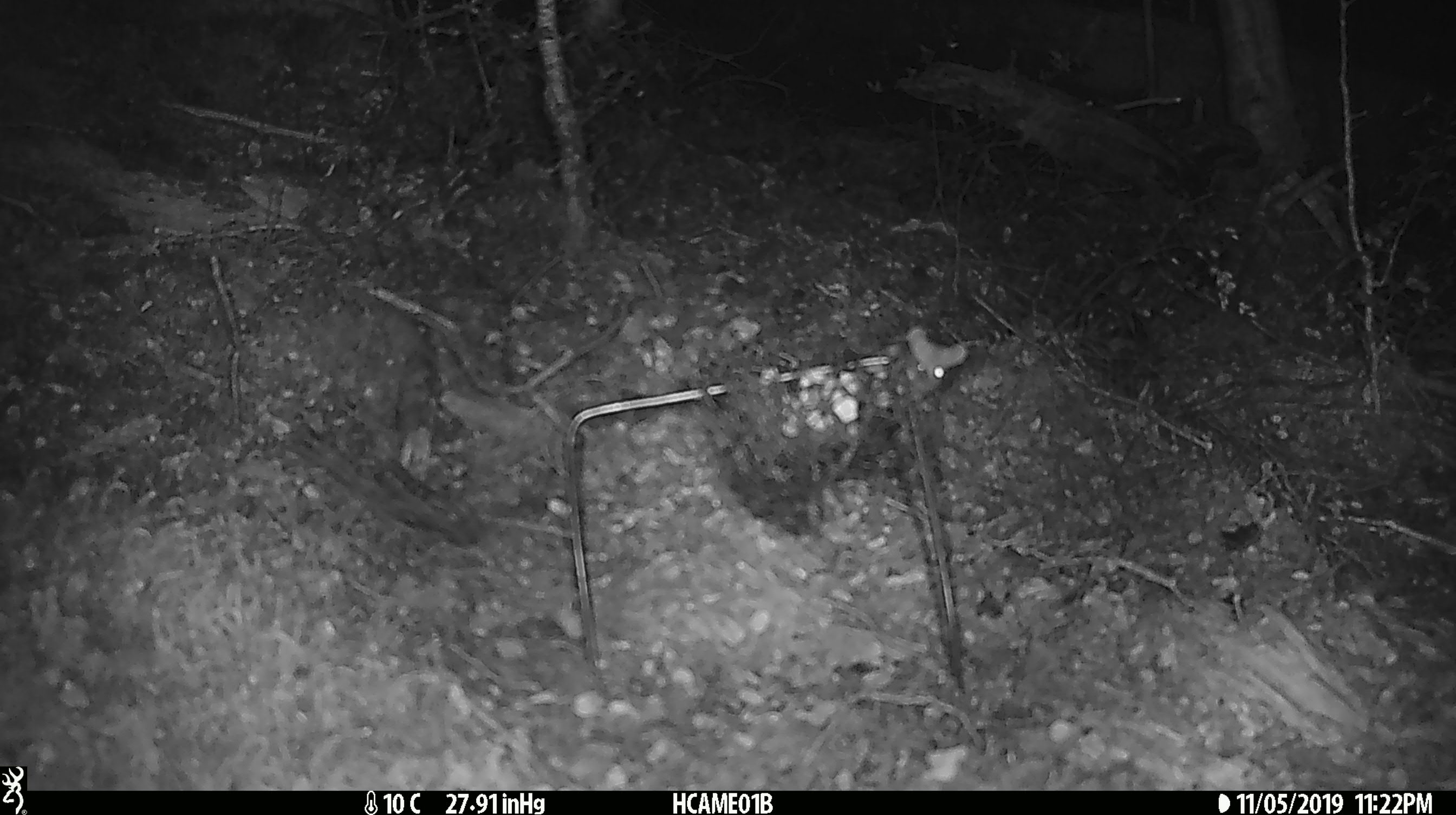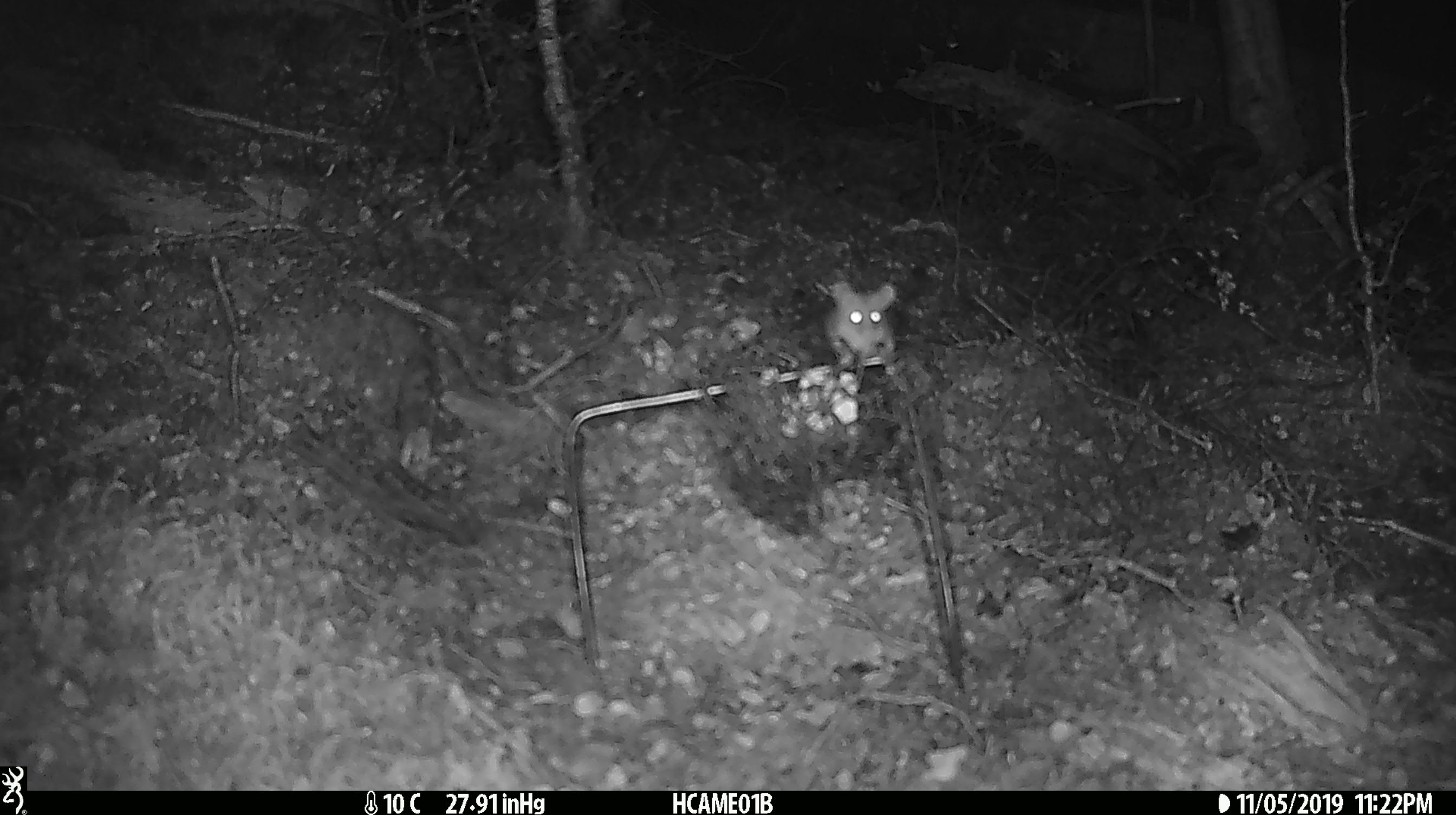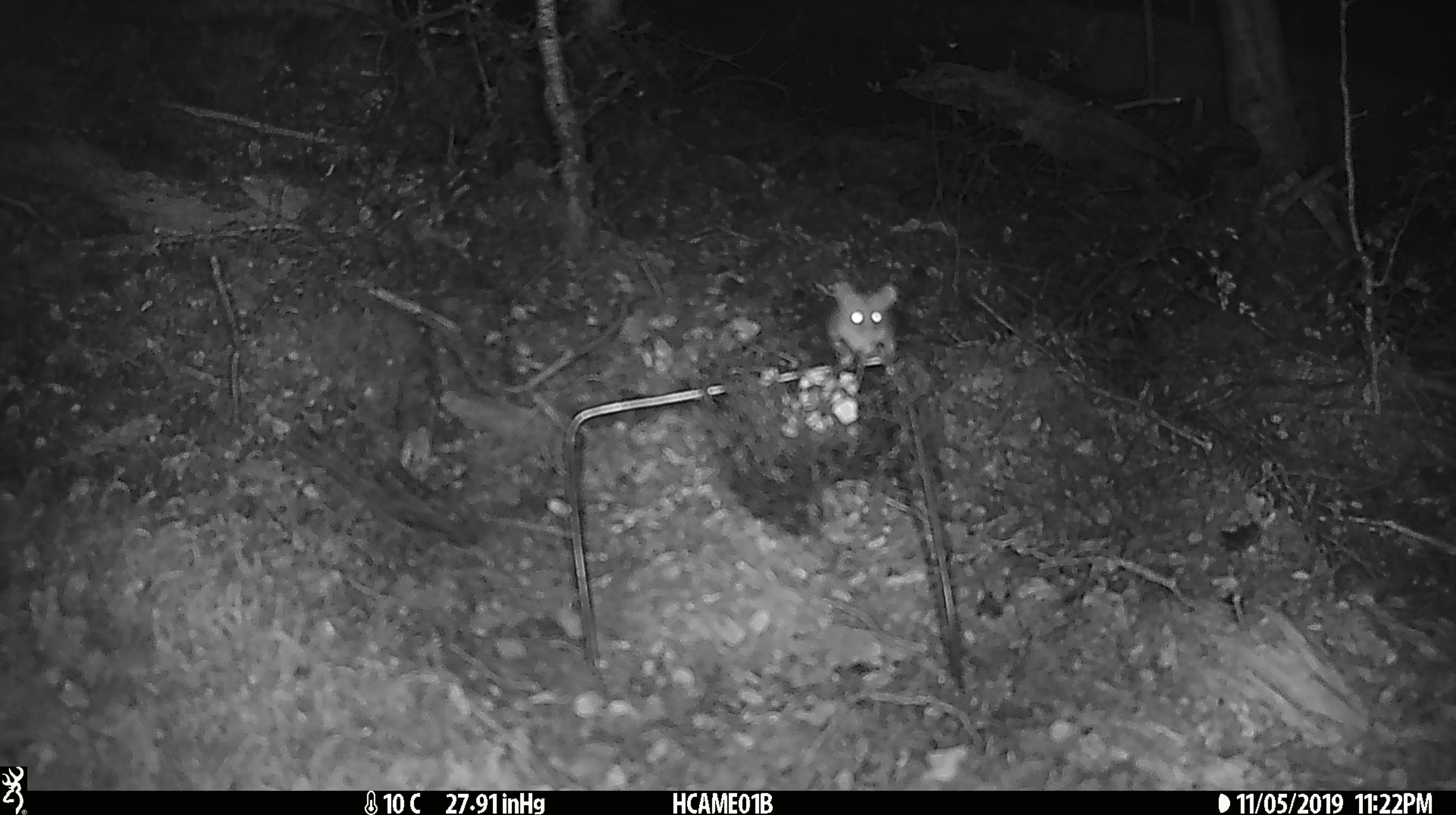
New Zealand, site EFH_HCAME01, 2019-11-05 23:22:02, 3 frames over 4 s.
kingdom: Animalia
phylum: Chordata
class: Mammalia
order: Rodentia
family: Muridae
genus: Mus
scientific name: Mus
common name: mouse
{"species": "mouse (Mus)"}